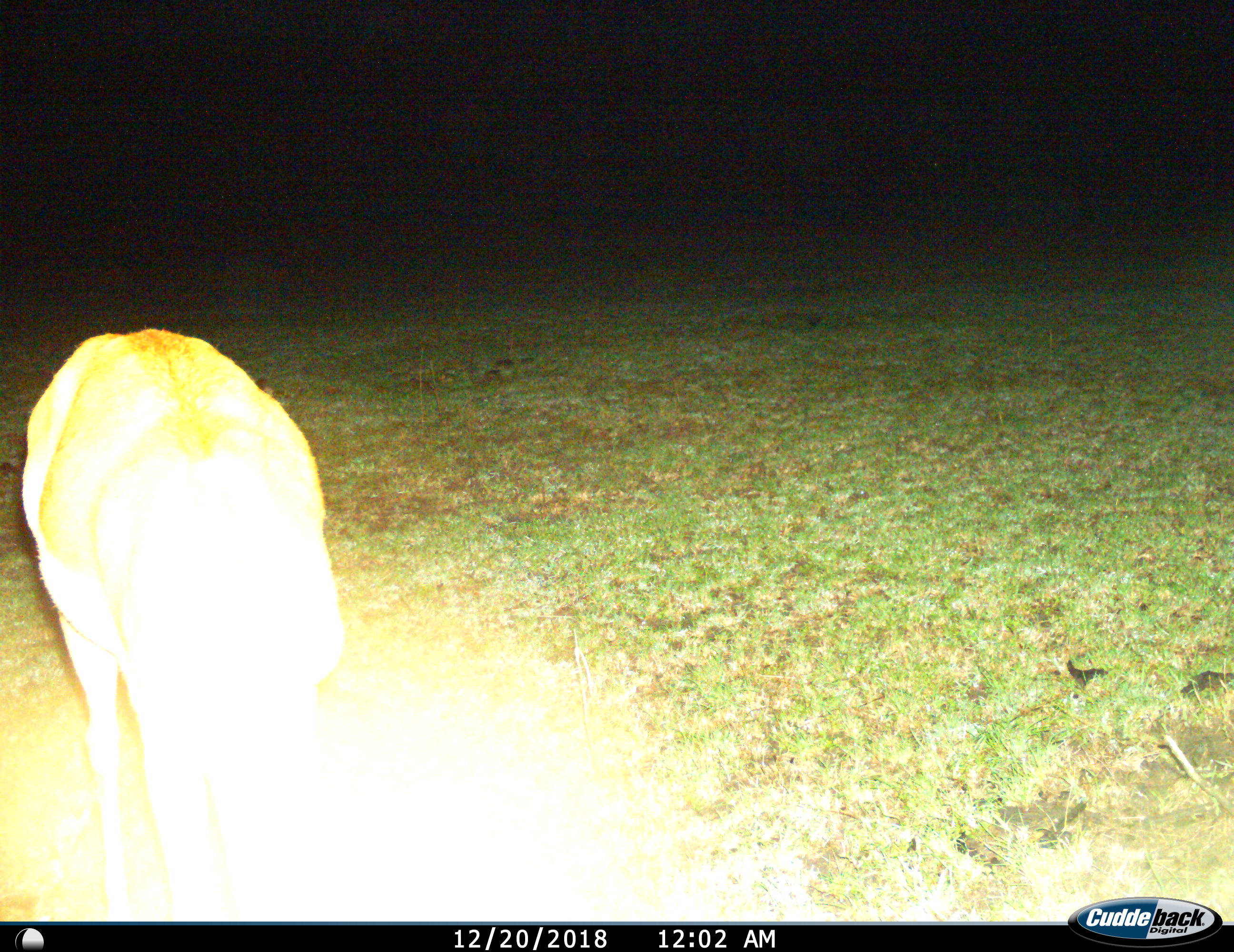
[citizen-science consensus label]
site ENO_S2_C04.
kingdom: Animalia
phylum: Chordata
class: Mammalia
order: Artiodactyla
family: Bovidae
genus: Aepyceros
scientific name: Aepyceros melampus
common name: impala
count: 1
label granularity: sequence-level